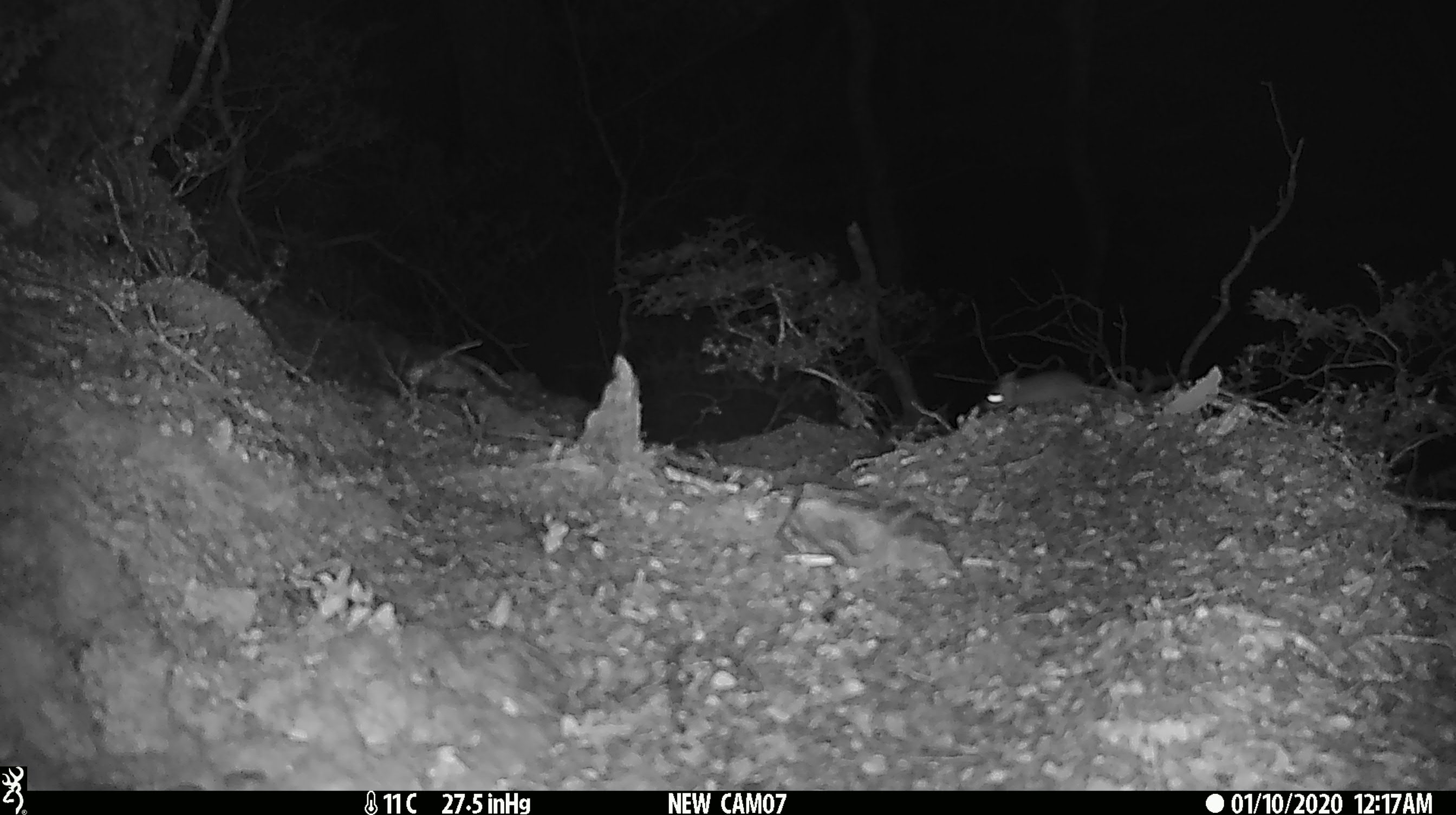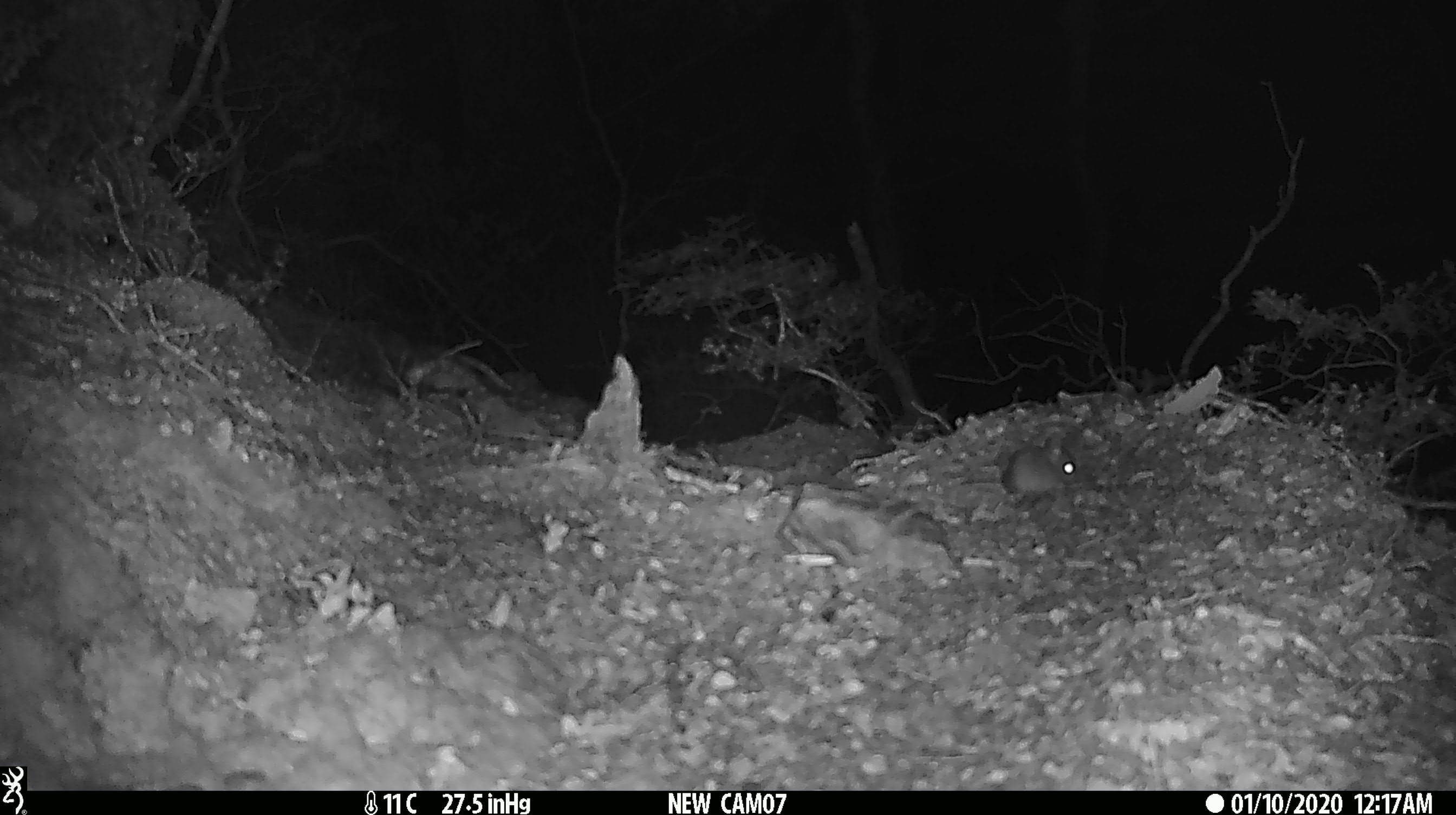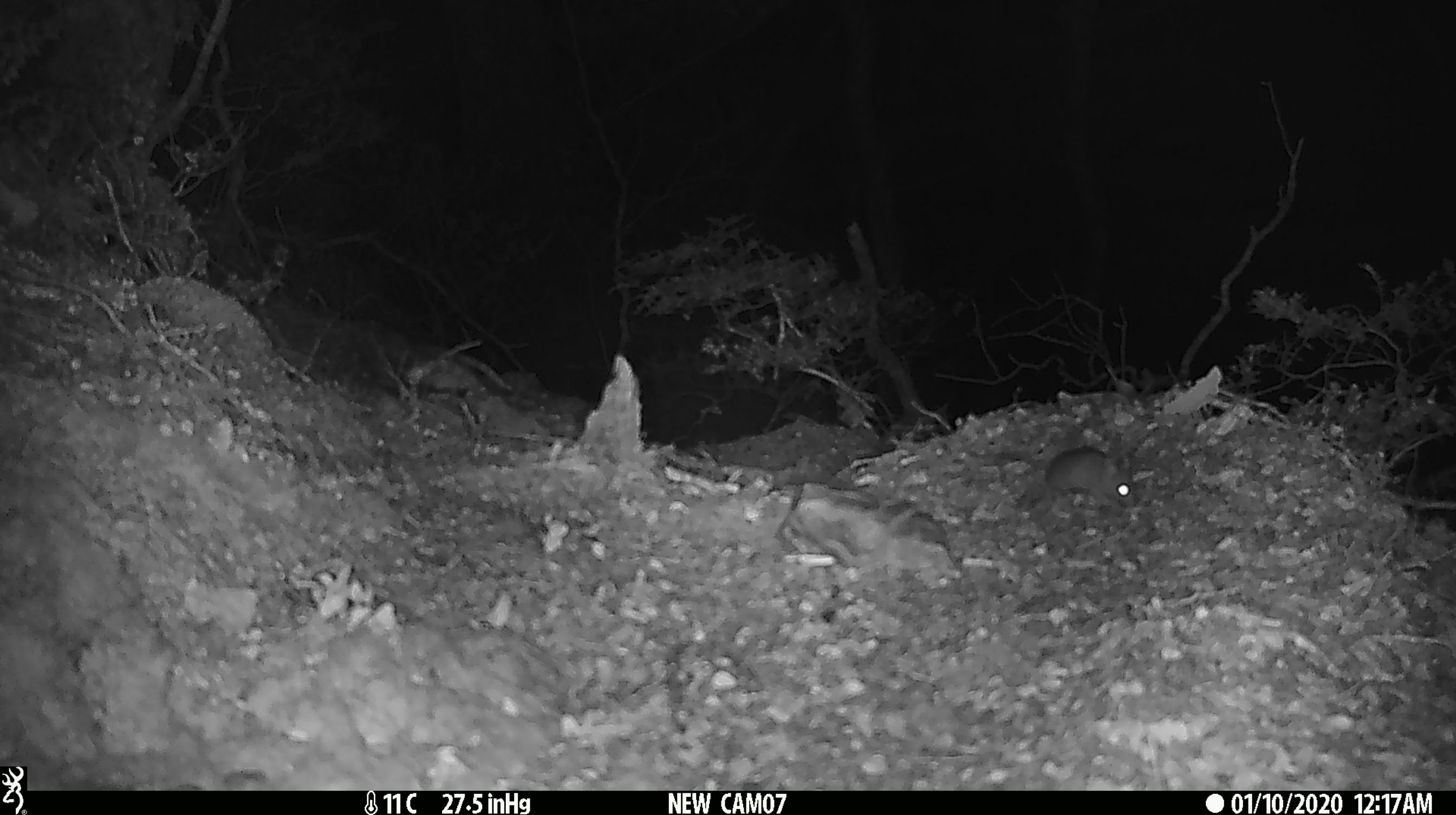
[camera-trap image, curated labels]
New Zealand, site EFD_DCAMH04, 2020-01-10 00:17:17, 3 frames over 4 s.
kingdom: Animalia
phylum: Chordata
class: Mammalia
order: Rodentia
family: Muridae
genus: Mus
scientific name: Mus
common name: mouse